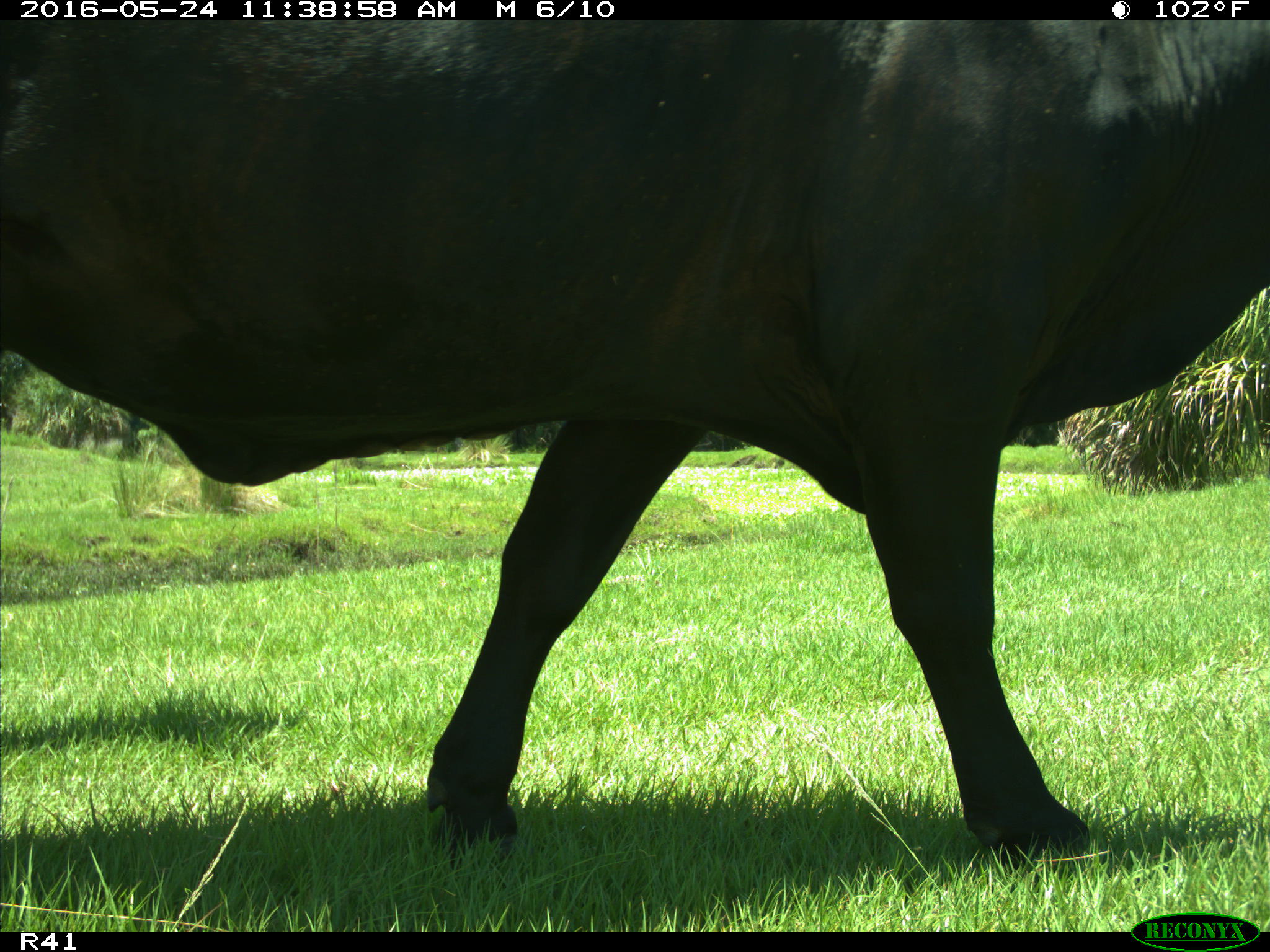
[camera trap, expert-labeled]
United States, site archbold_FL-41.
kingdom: Animalia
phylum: Chordata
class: Mammalia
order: Artiodactyla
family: Bovidae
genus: Bos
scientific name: Bos taurus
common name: domestic cow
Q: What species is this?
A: Bos taurus (domestic cow).